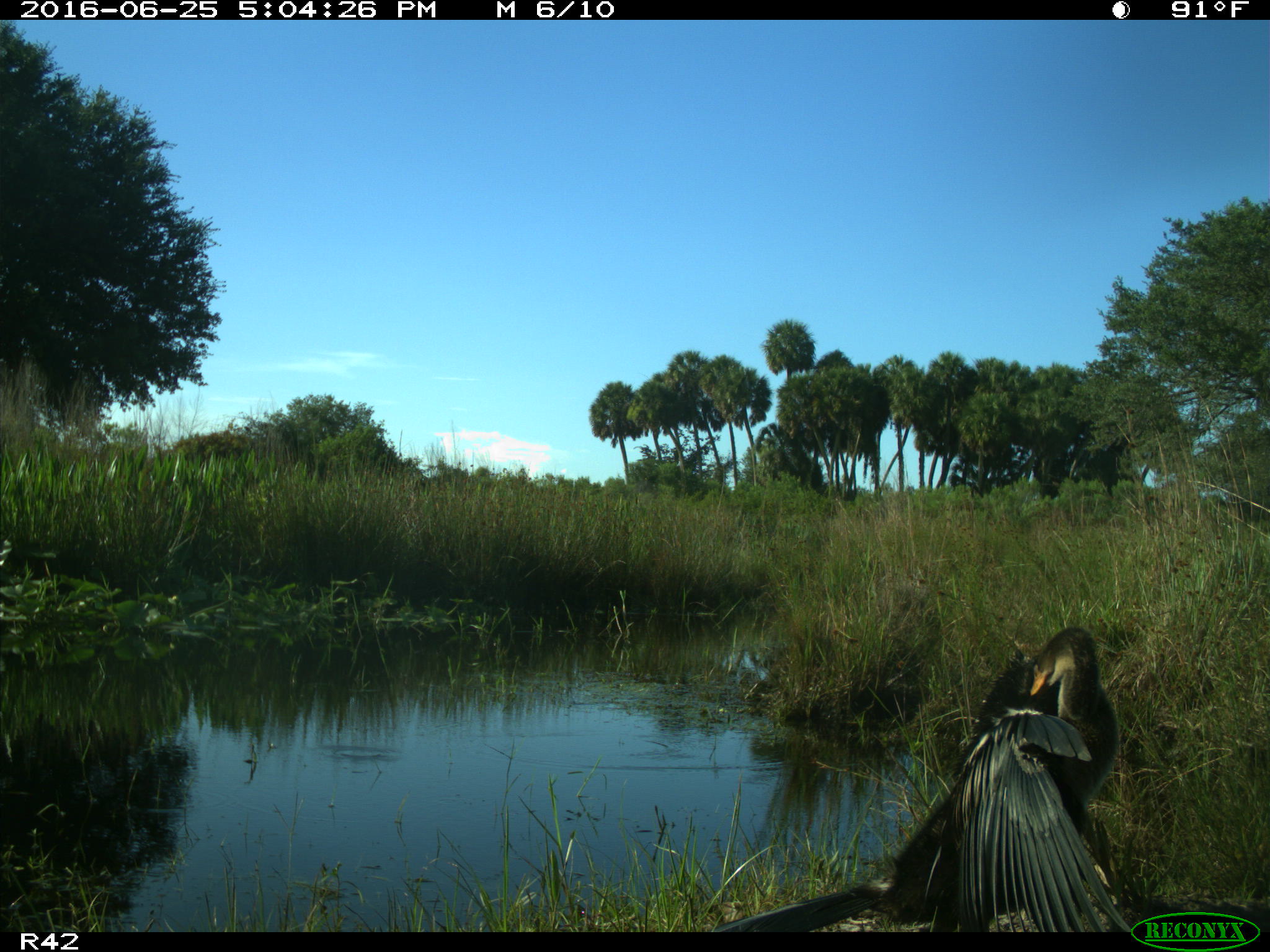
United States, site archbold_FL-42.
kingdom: Animalia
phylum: Chordata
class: Aves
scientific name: Aves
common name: birds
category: unidentified bird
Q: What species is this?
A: Unidentified bird (birds) (Aves).